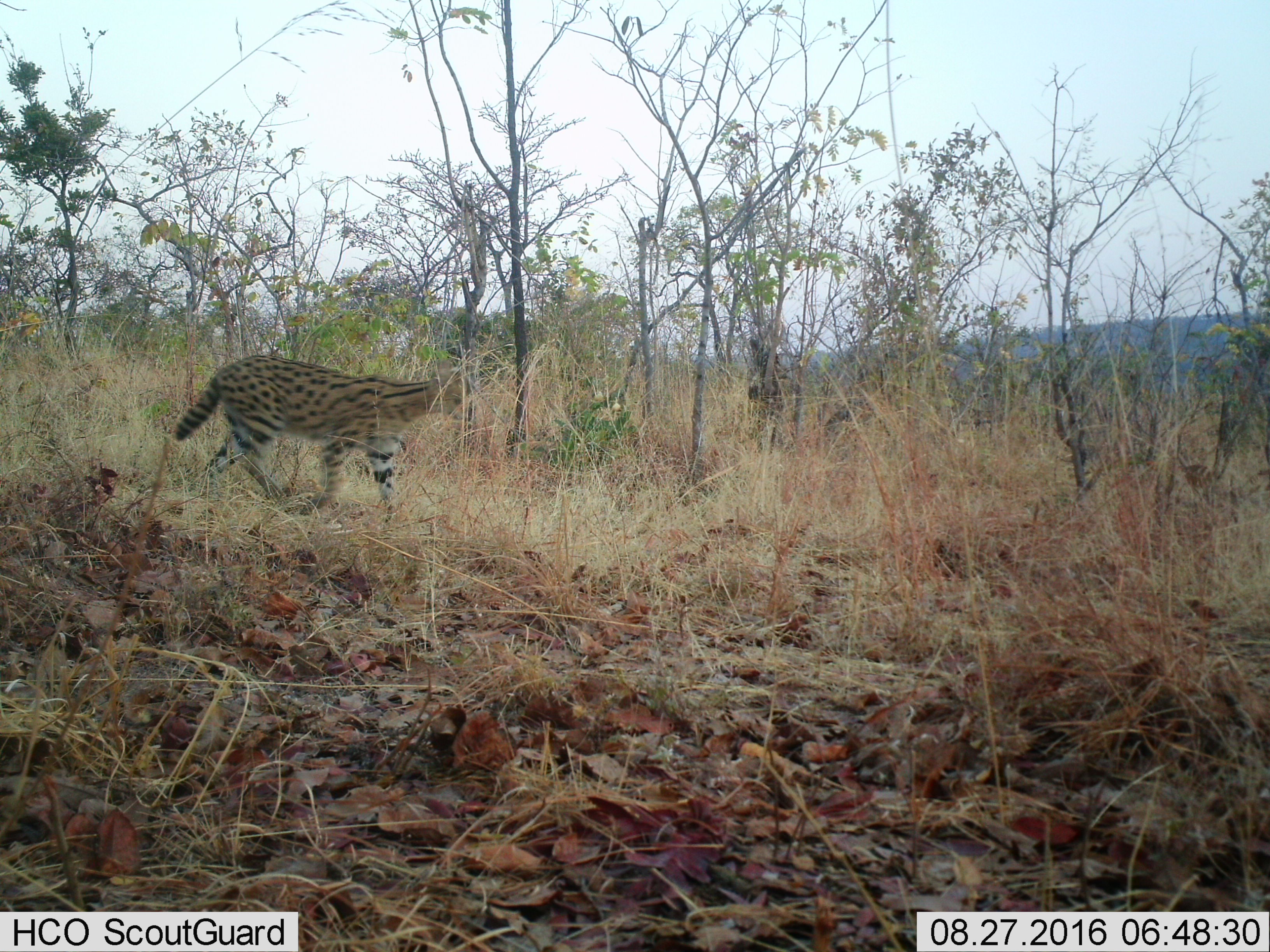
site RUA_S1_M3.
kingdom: Animalia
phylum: Chordata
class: Mammalia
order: Carnivora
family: Felidae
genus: Leptailurus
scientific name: Leptailurus serval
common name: serval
Serval (Leptailurus serval), count 1. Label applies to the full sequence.